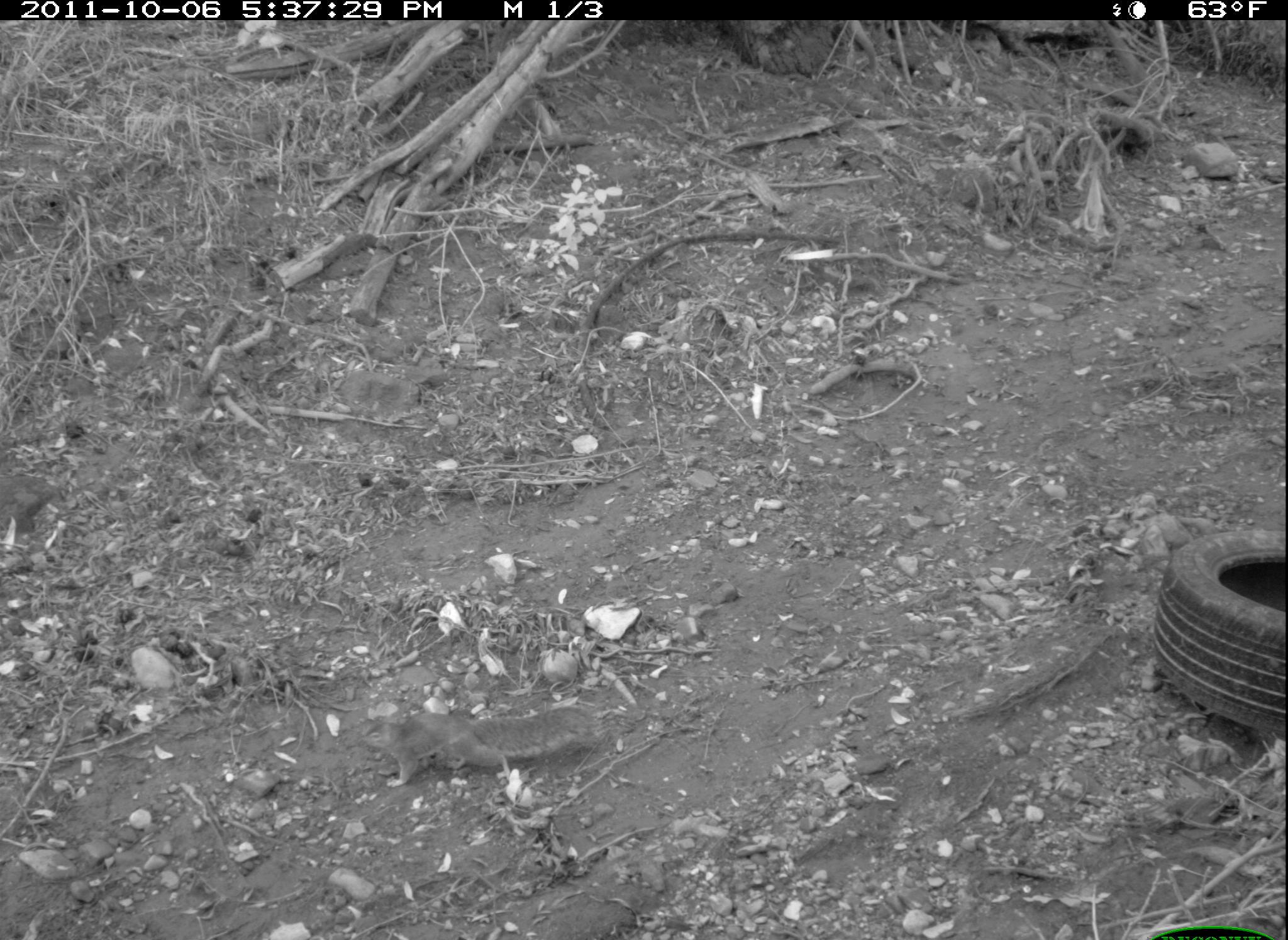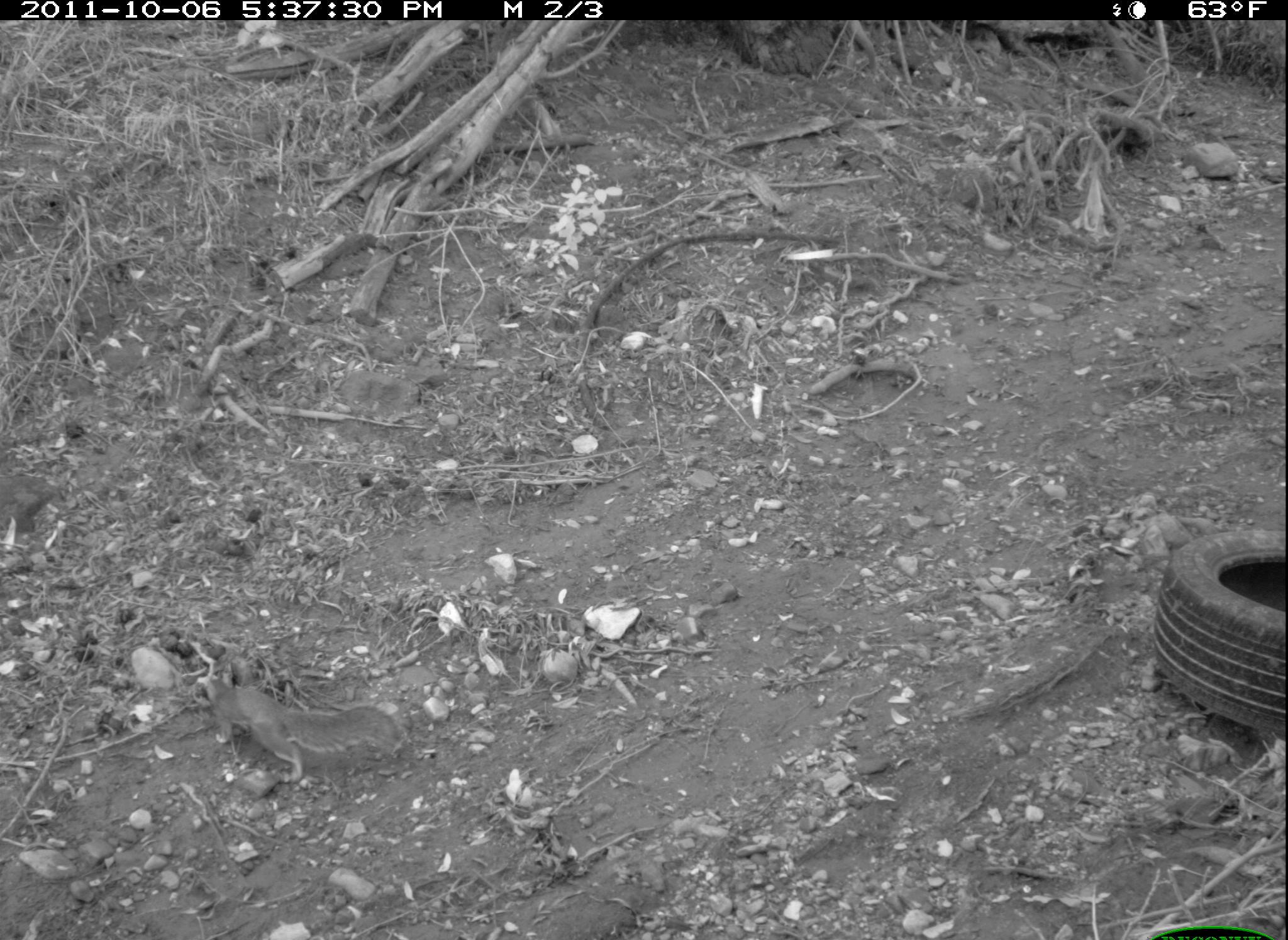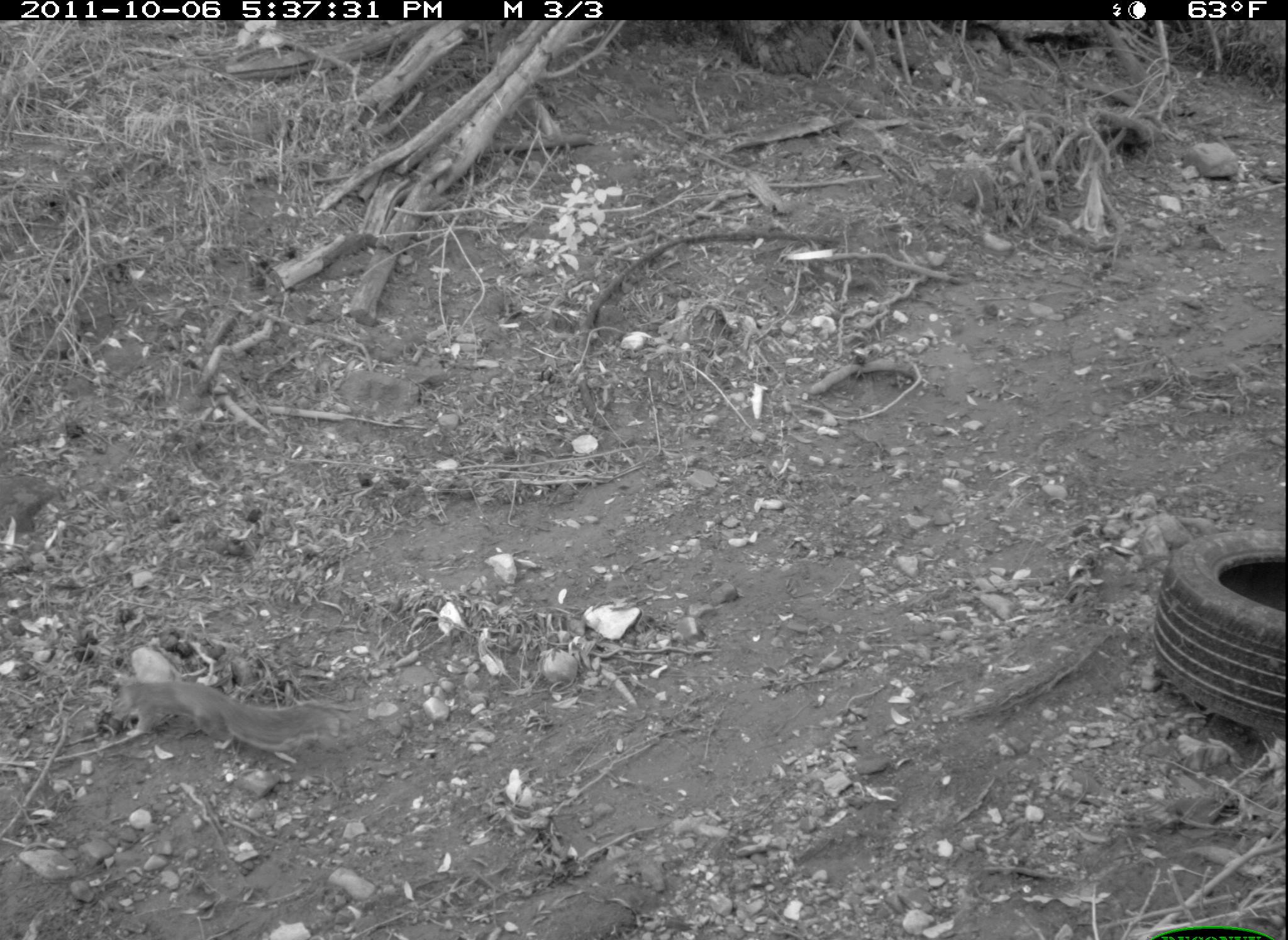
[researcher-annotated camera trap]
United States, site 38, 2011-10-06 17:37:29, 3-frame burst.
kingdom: Animalia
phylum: Chordata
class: Mammalia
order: Rodentia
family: Sciuridae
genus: Sciurus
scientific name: Sciurus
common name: squirrel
Squirrel (Sciurus).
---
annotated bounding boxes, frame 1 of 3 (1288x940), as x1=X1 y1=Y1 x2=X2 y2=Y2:
squirrel: x1=354 y1=693 x2=613 y2=797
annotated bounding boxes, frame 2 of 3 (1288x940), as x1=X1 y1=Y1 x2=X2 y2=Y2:
squirrel: x1=190 y1=654 x2=419 y2=792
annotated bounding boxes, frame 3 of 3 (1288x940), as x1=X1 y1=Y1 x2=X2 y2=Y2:
squirrel: x1=103 y1=656 x2=356 y2=775